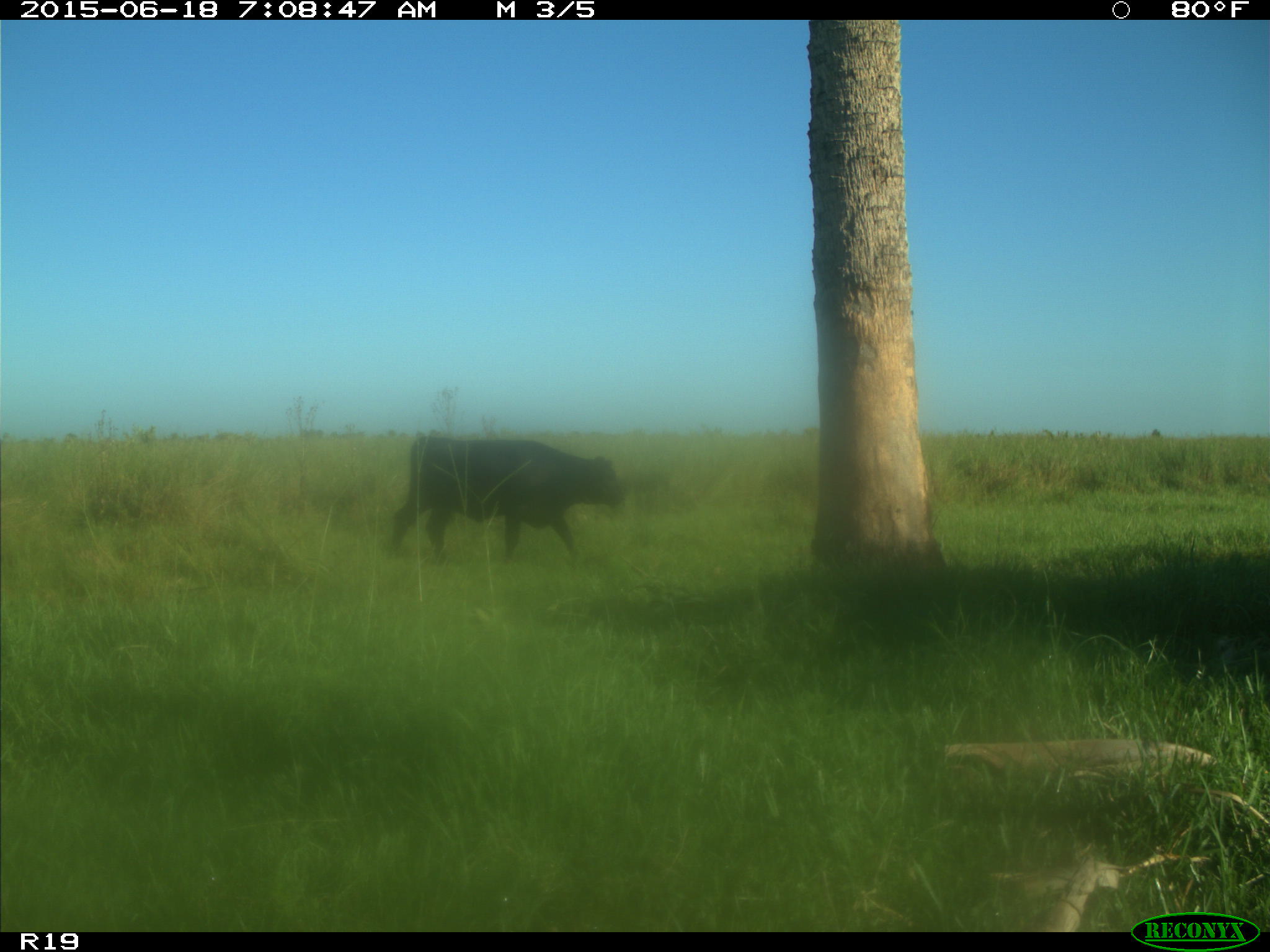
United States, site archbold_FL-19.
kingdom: Animalia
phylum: Chordata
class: Mammalia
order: Artiodactyla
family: Bovidae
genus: Bos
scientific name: Bos taurus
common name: domestic cow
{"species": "Bos taurus (domestic cow)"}